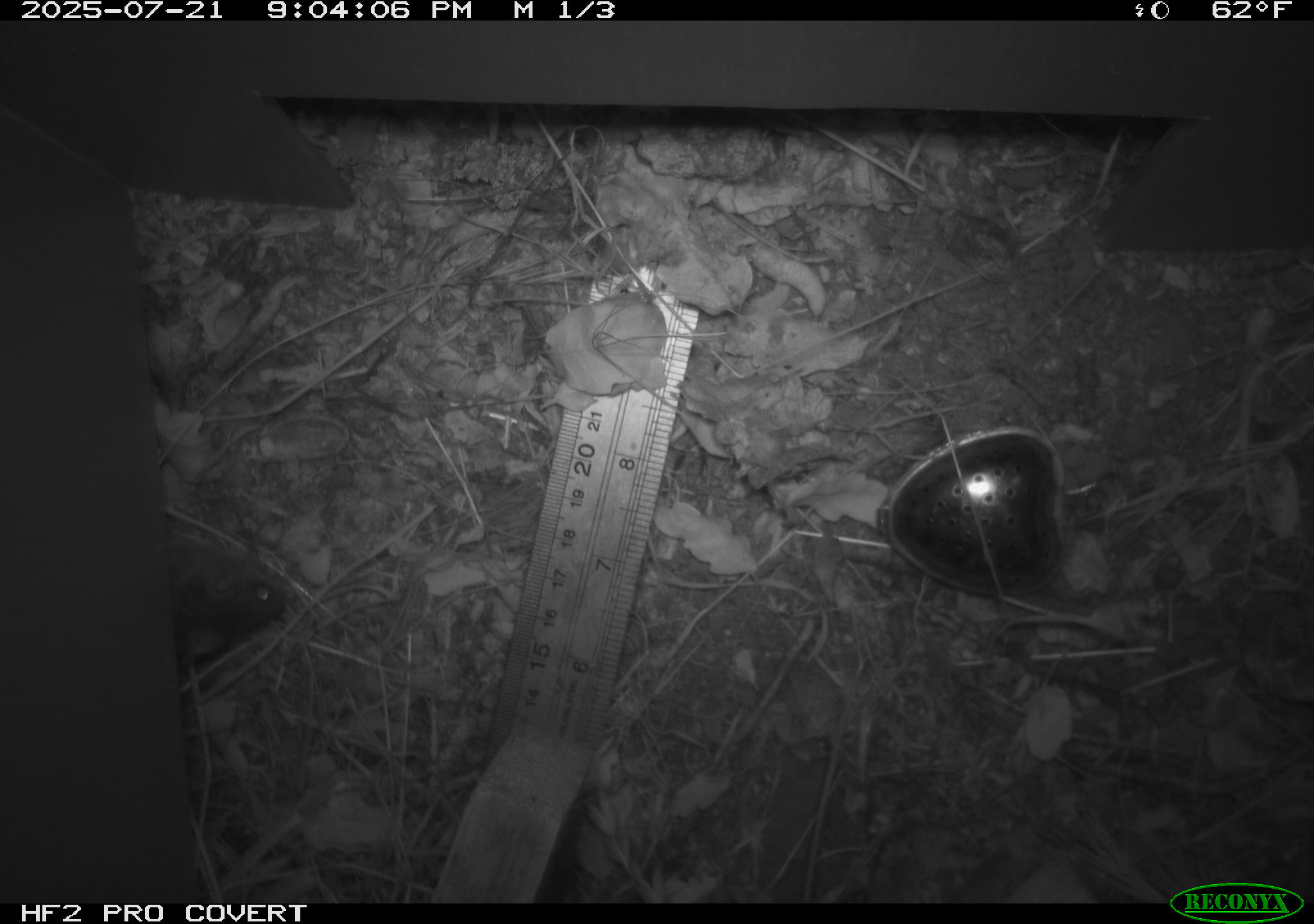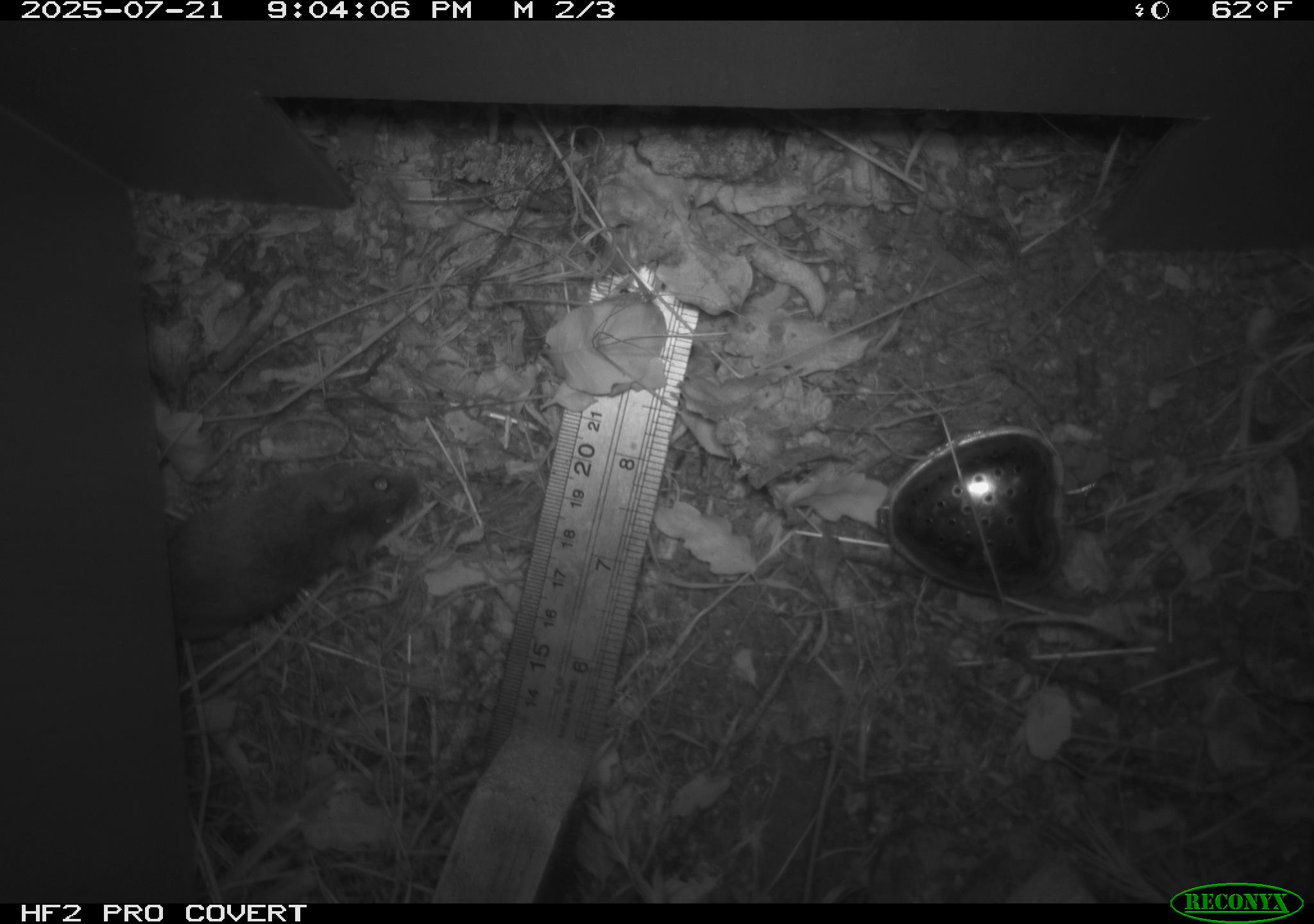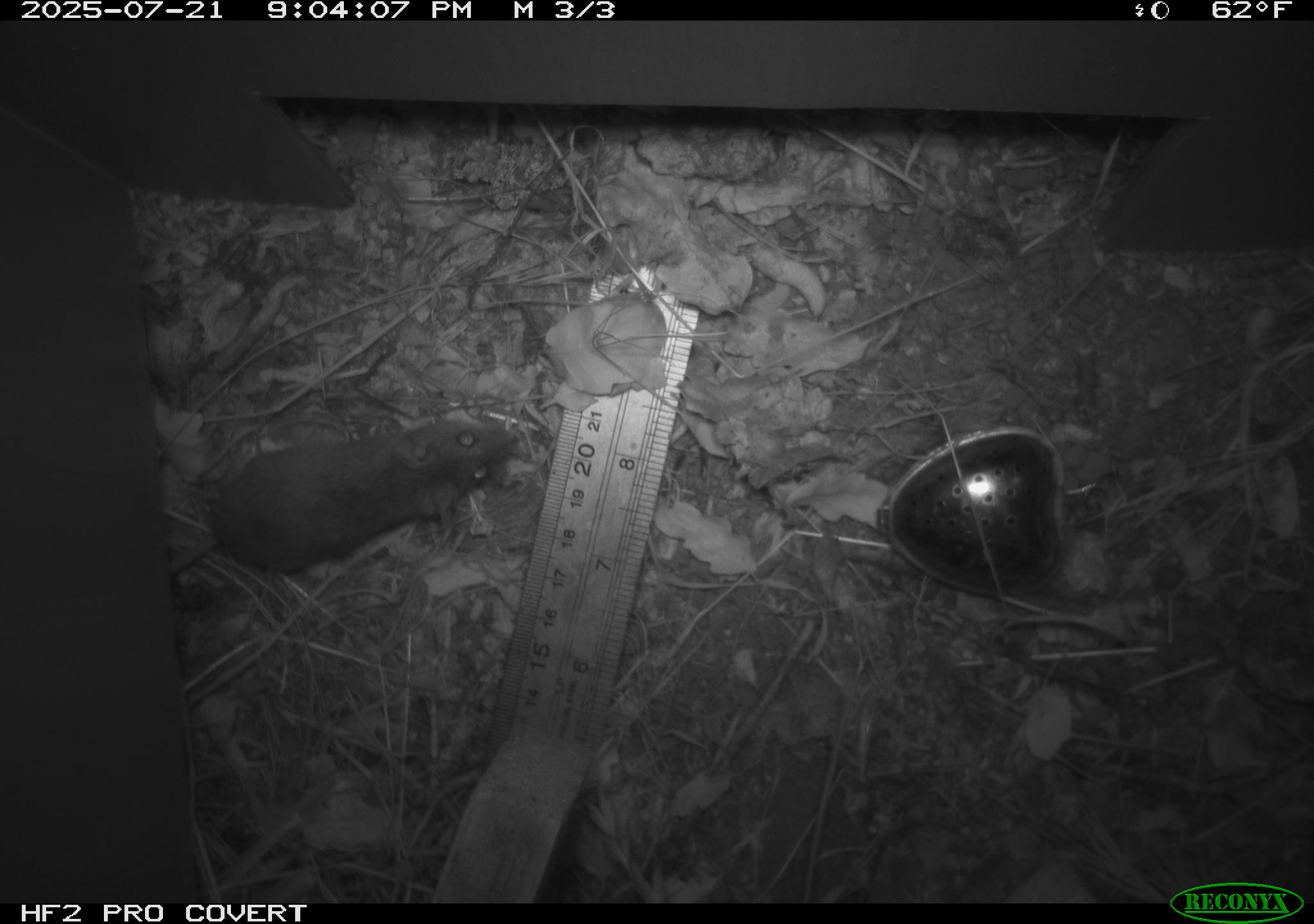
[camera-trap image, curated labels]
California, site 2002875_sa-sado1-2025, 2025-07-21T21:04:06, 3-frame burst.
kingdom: Animalia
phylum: Chordata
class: Mammalia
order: Rodentia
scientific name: Rodentia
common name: mouse species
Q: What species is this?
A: Mouse species (Rodentia).